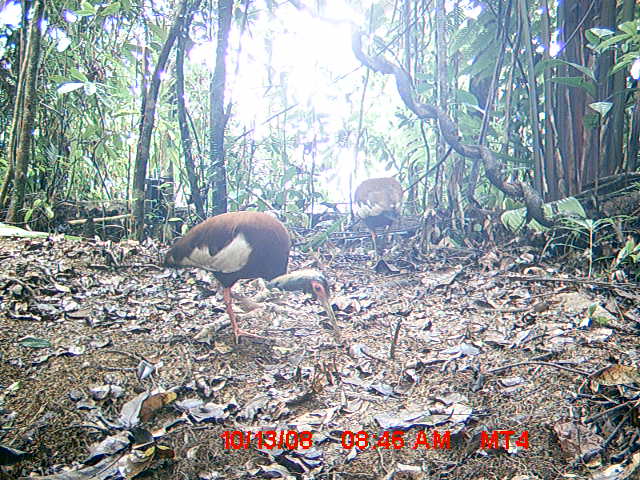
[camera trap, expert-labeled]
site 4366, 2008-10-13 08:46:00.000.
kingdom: Animalia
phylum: Chordata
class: Aves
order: Pelecaniformes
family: Threskiornithidae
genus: Lophotibis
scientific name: Lophotibis cristata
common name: madagascan ibis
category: lophotibis cristataa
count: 2